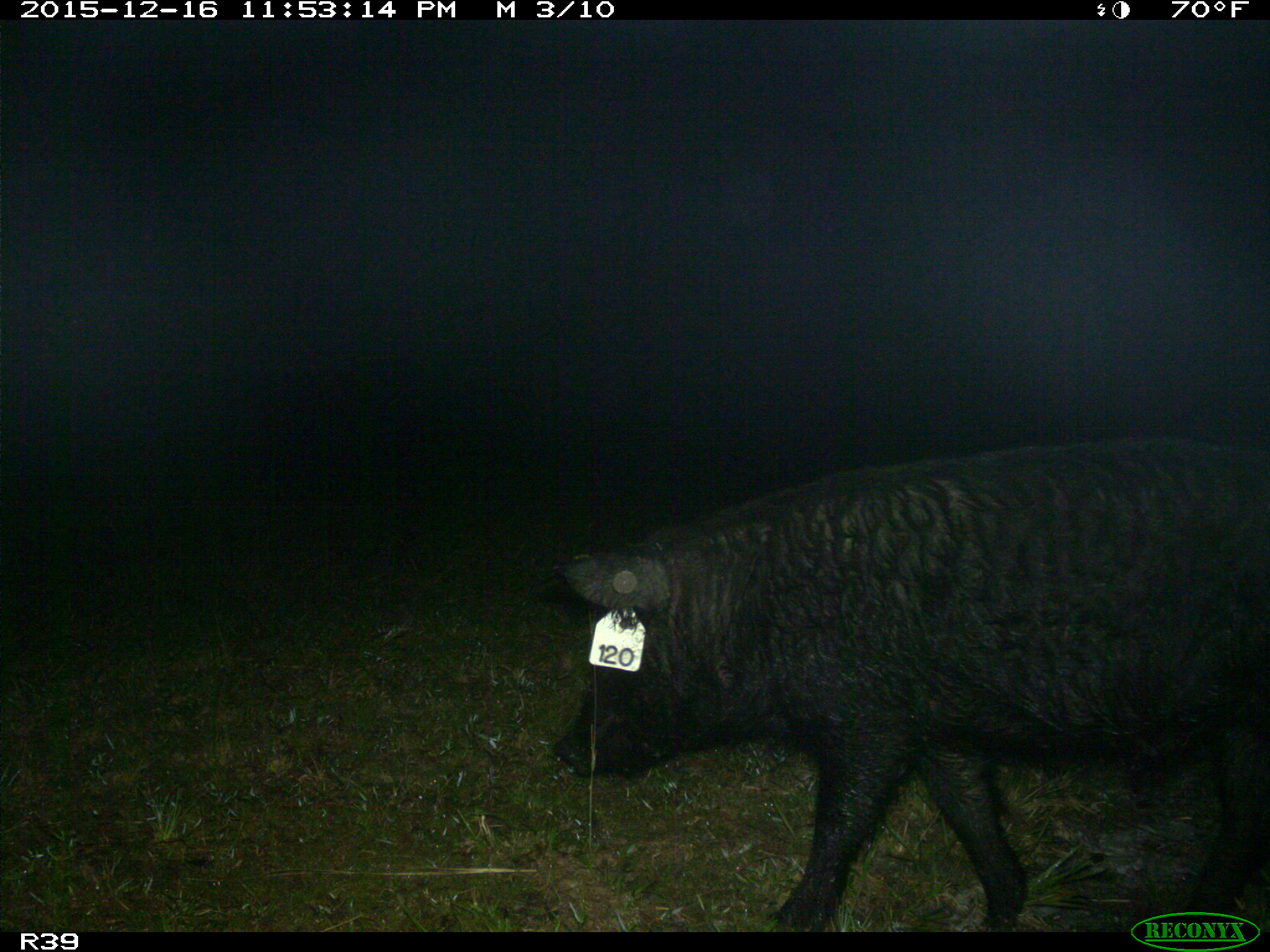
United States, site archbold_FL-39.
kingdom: Animalia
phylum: Chordata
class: Mammalia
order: Artiodactyla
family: Suidae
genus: Sus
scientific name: Sus scrofa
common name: wild boar